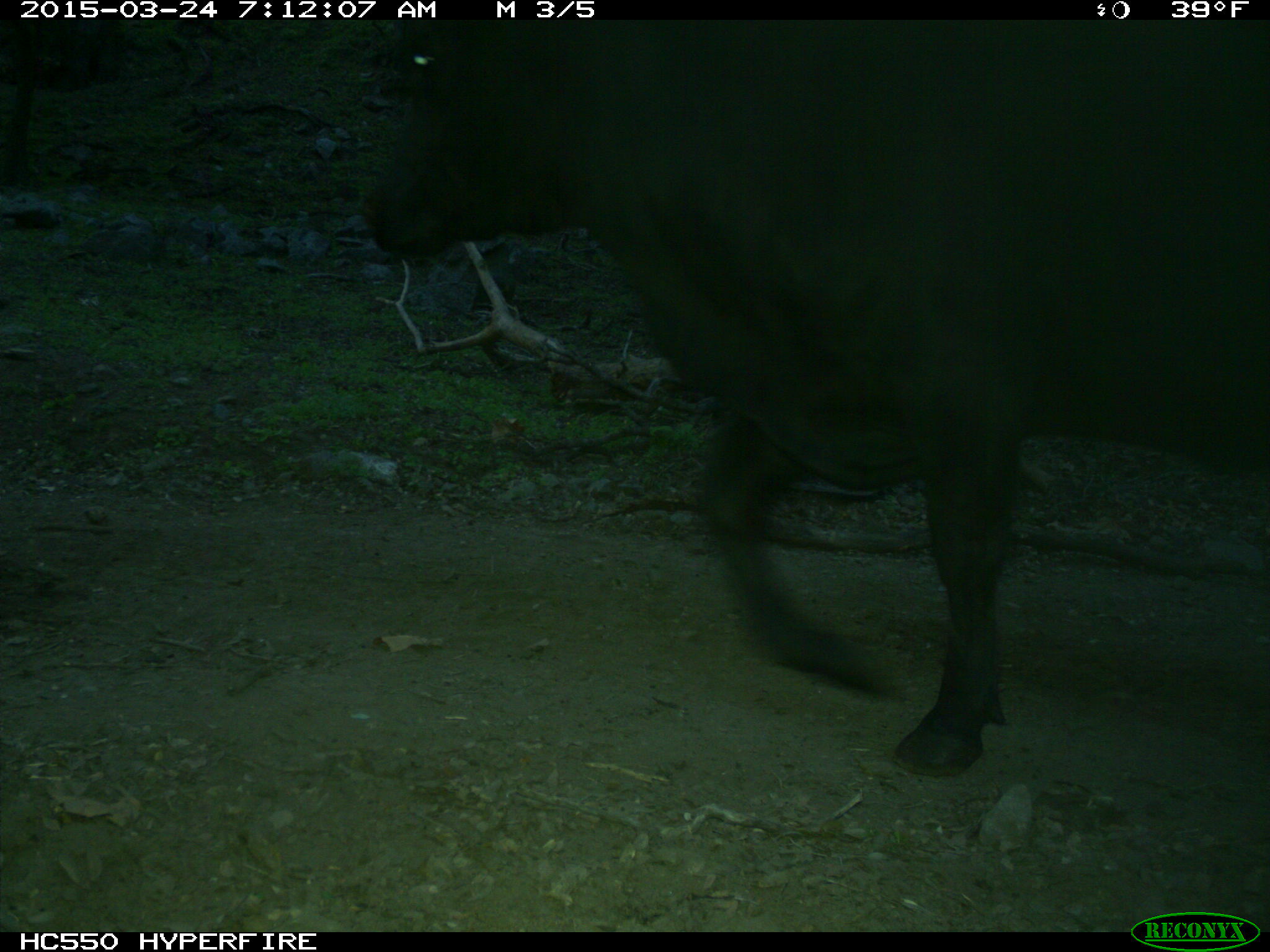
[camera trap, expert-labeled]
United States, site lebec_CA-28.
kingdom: Animalia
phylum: Chordata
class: Mammalia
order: Artiodactyla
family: Bovidae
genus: Bos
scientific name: Bos taurus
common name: domestic cow